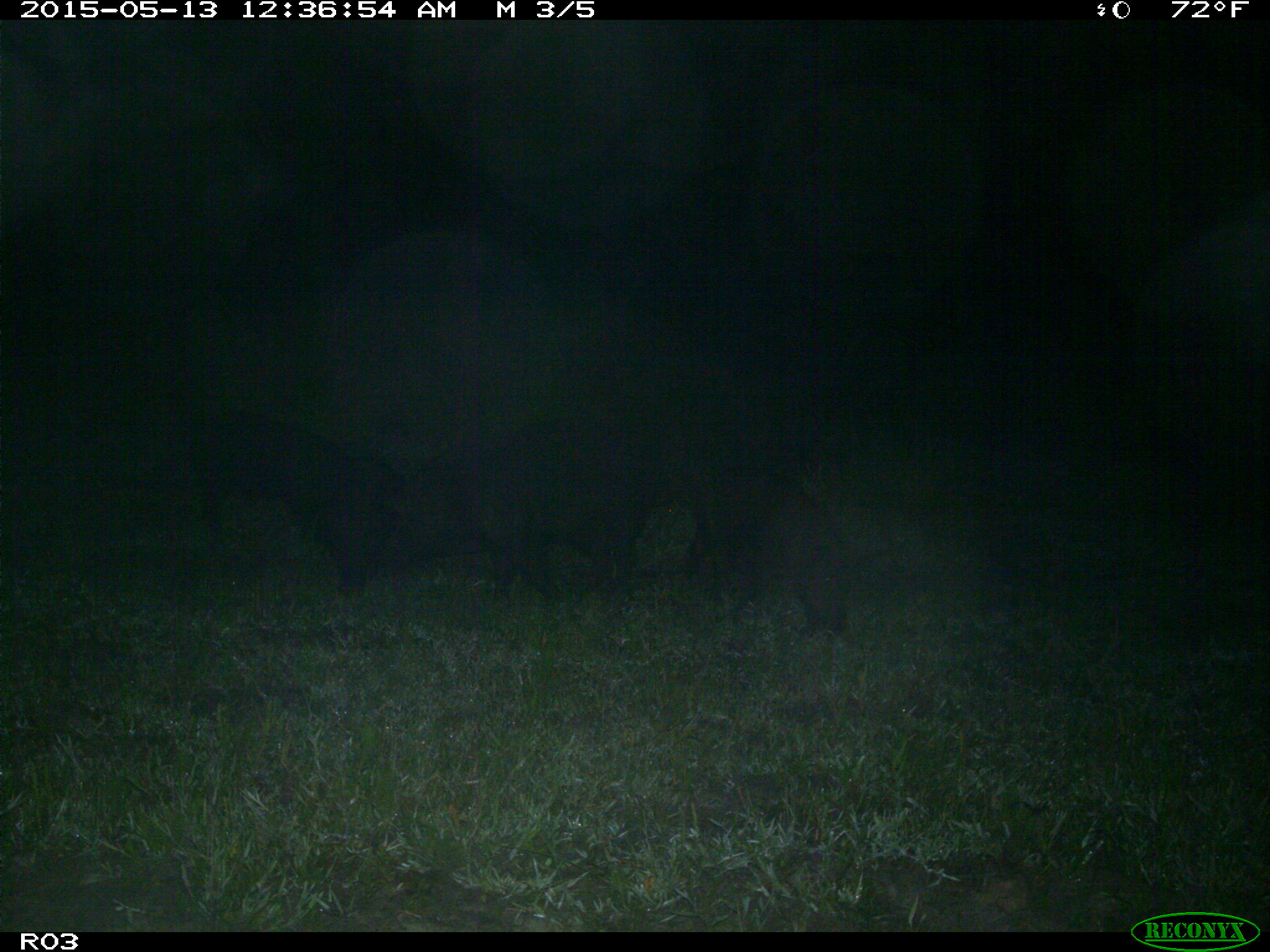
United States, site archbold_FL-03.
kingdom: Animalia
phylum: Chordata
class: Mammalia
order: Artiodactyla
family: Suidae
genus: Sus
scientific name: Sus scrofa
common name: wild boar